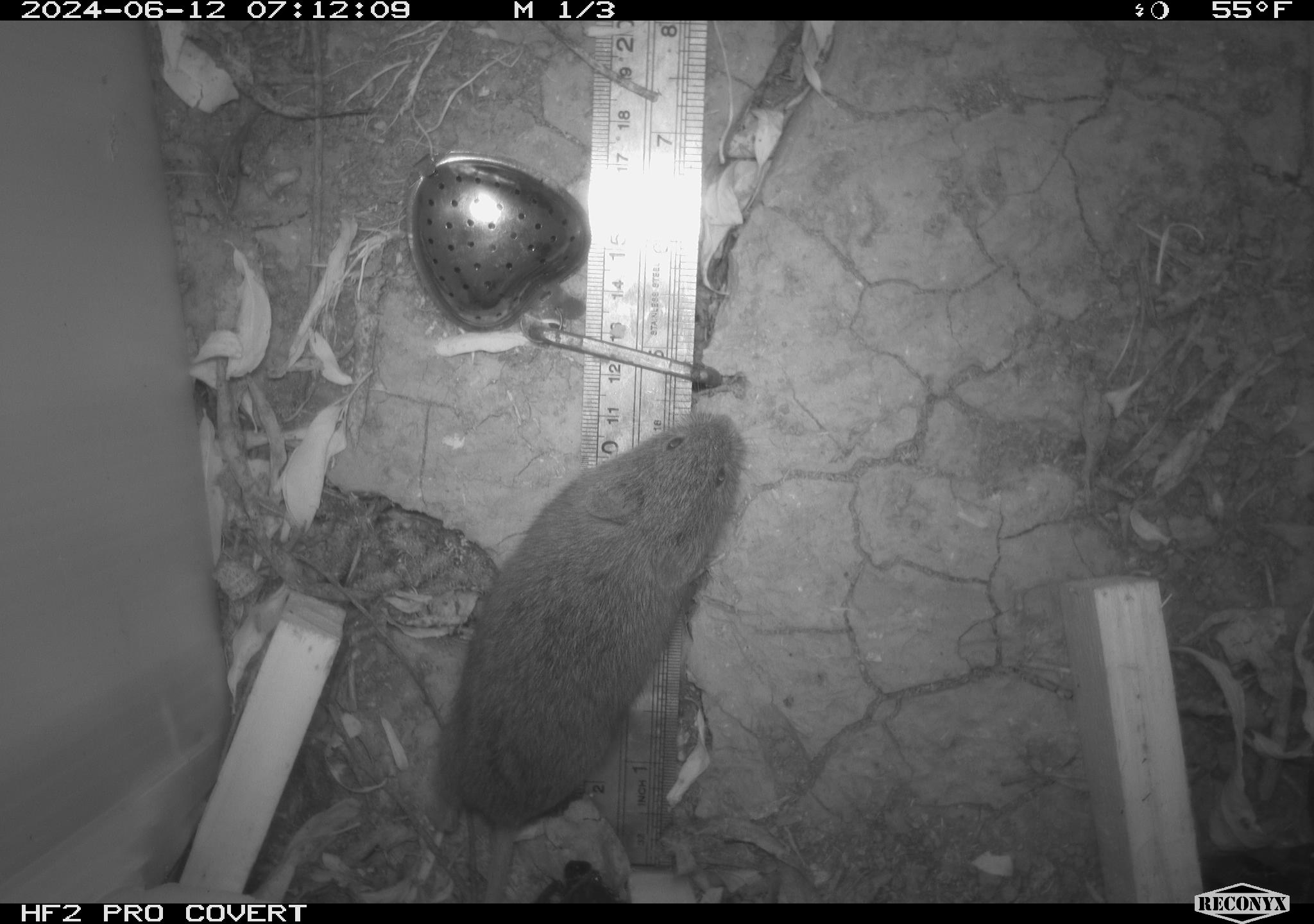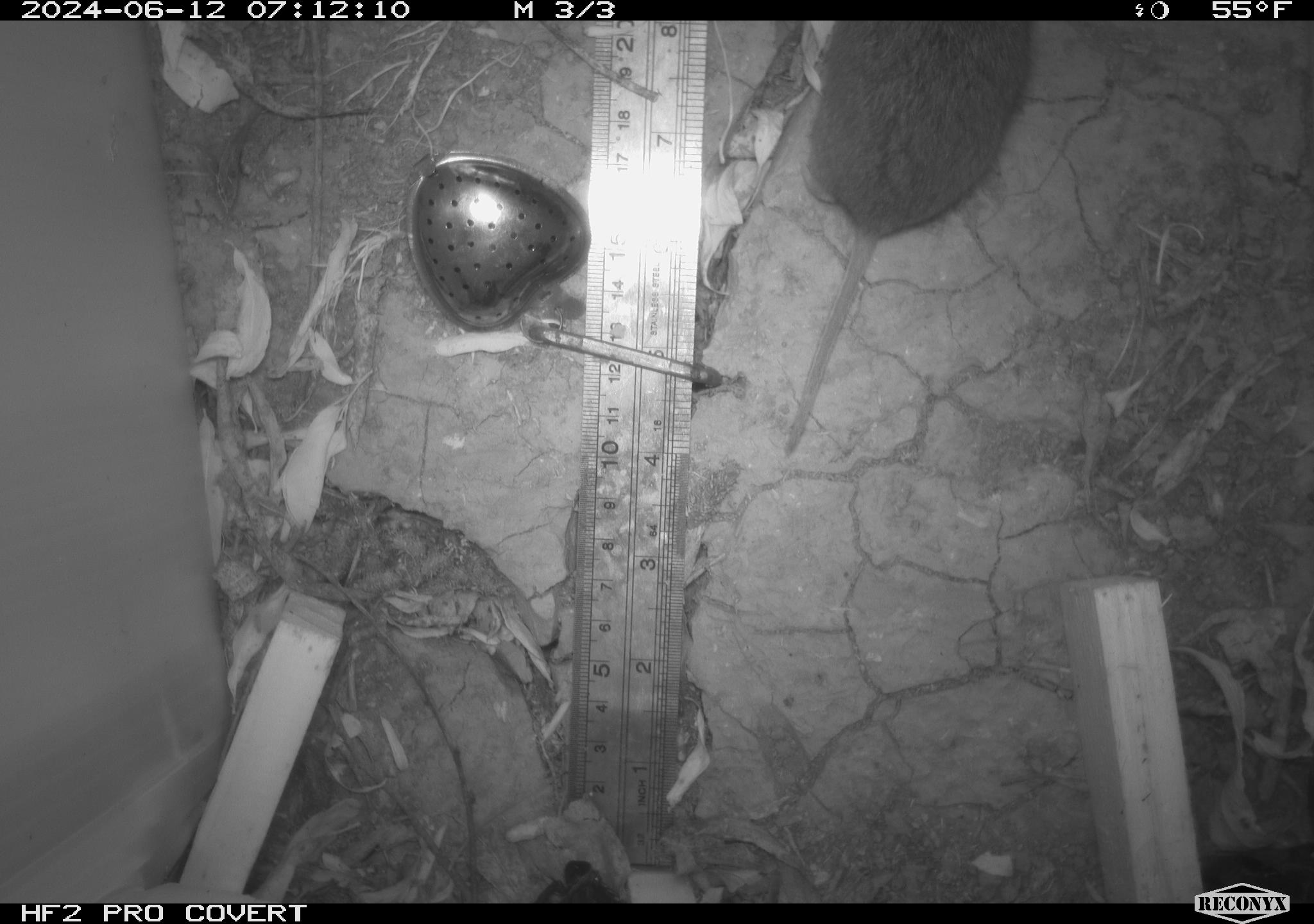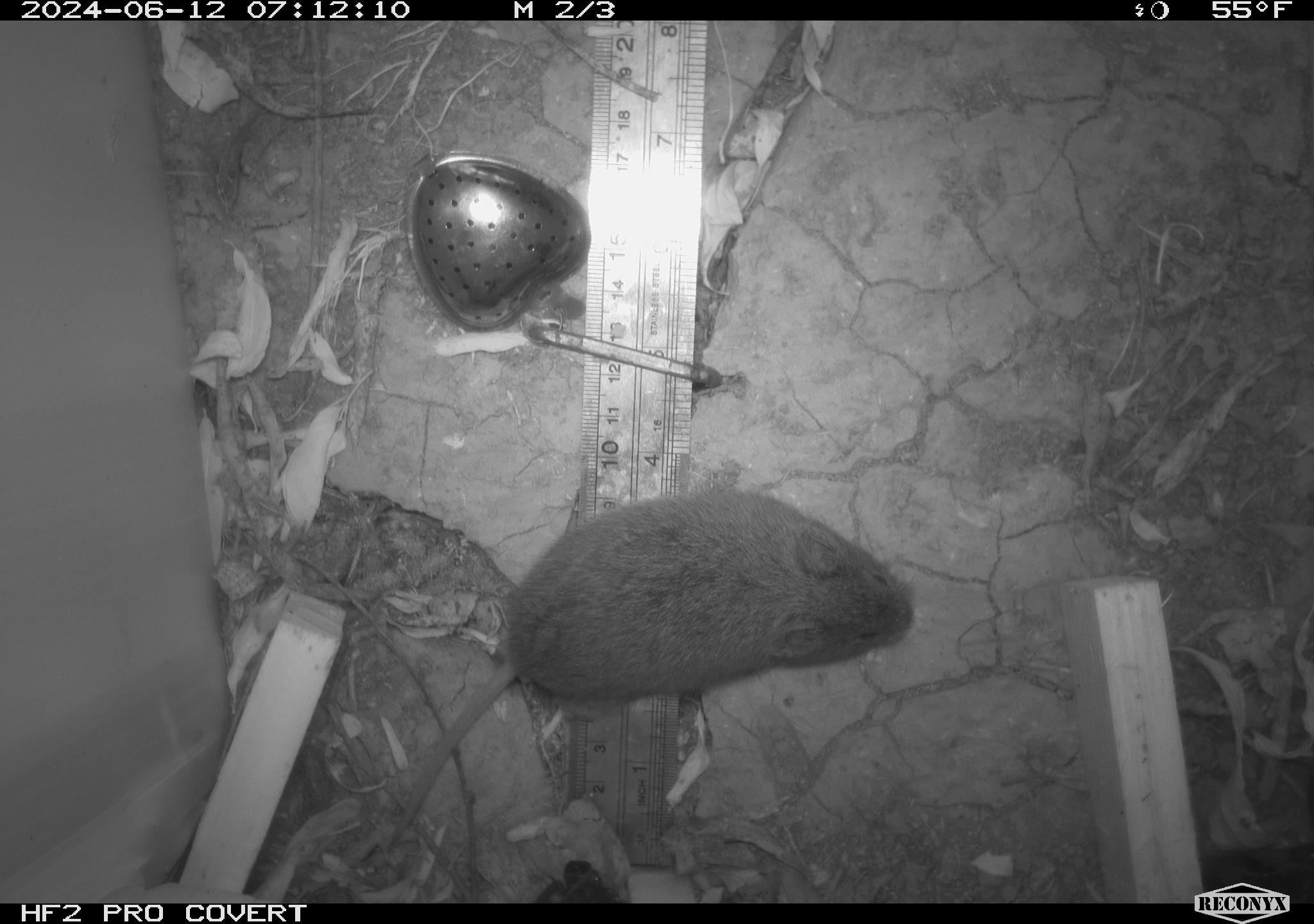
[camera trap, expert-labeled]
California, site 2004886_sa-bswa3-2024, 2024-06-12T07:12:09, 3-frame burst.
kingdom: Animalia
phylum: Chordata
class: Mammalia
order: Rodentia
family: Cricetidae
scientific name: Arvicolinae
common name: voles, lemmings, and muskrats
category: arvicolinae subfamily